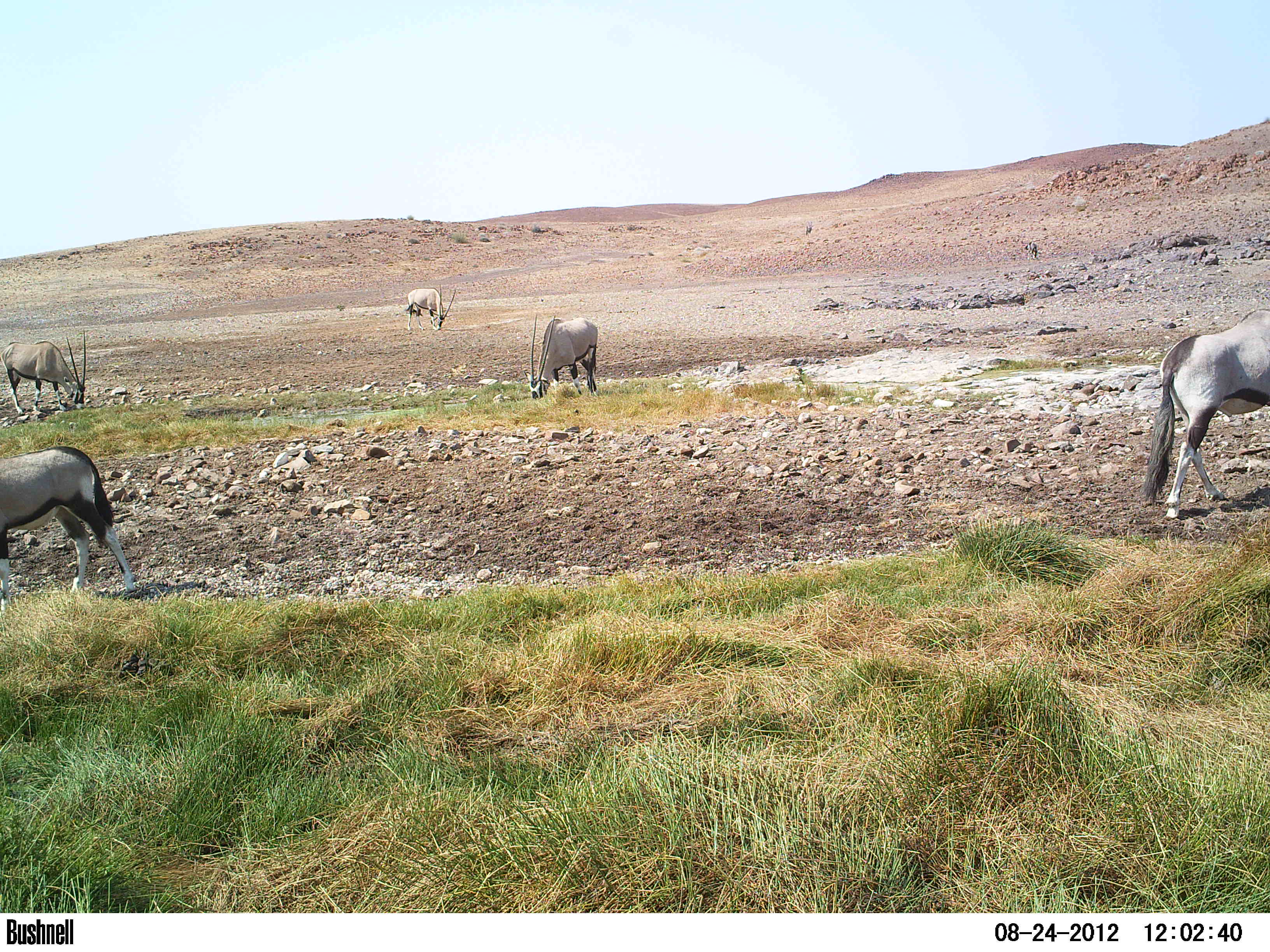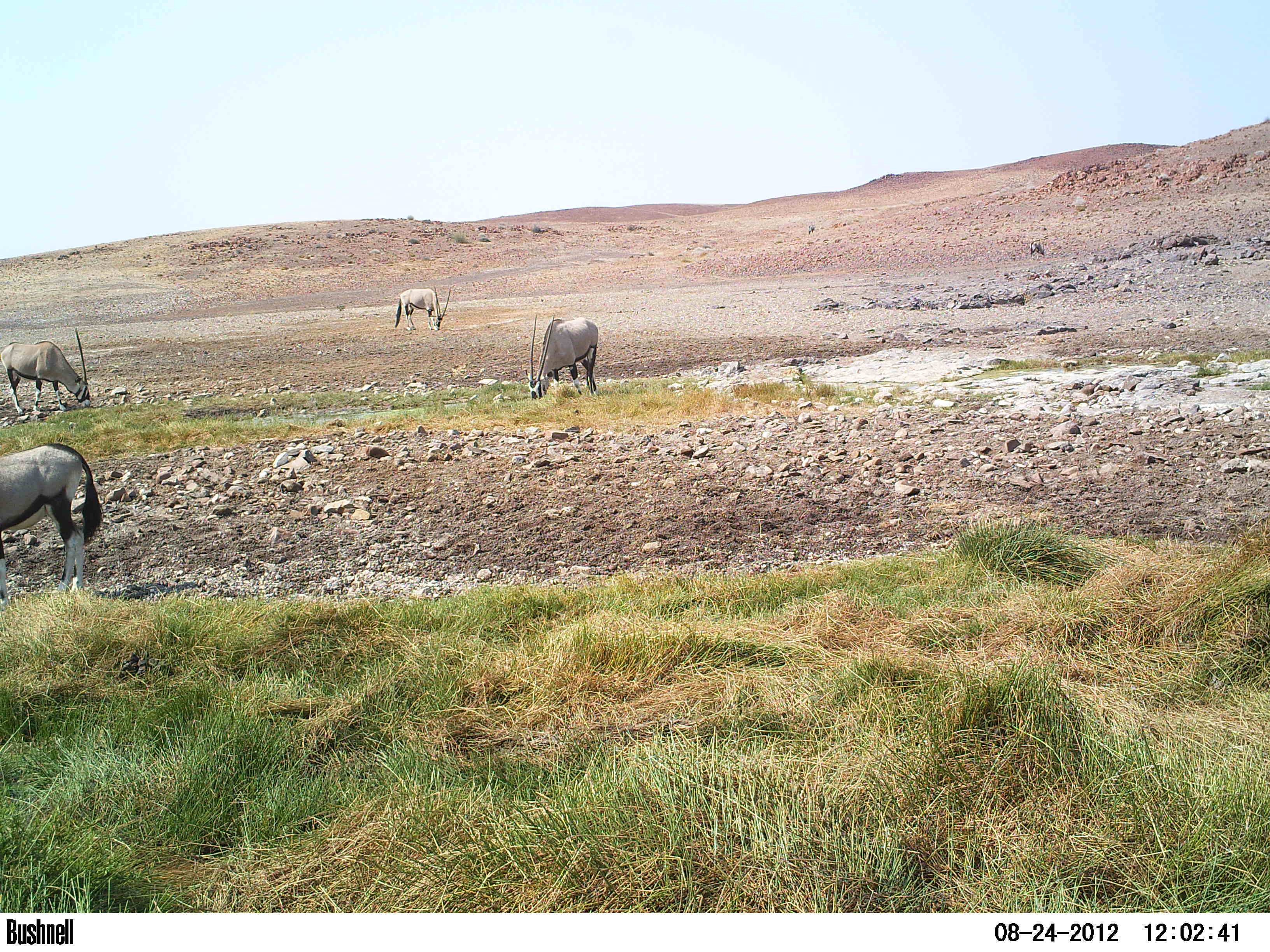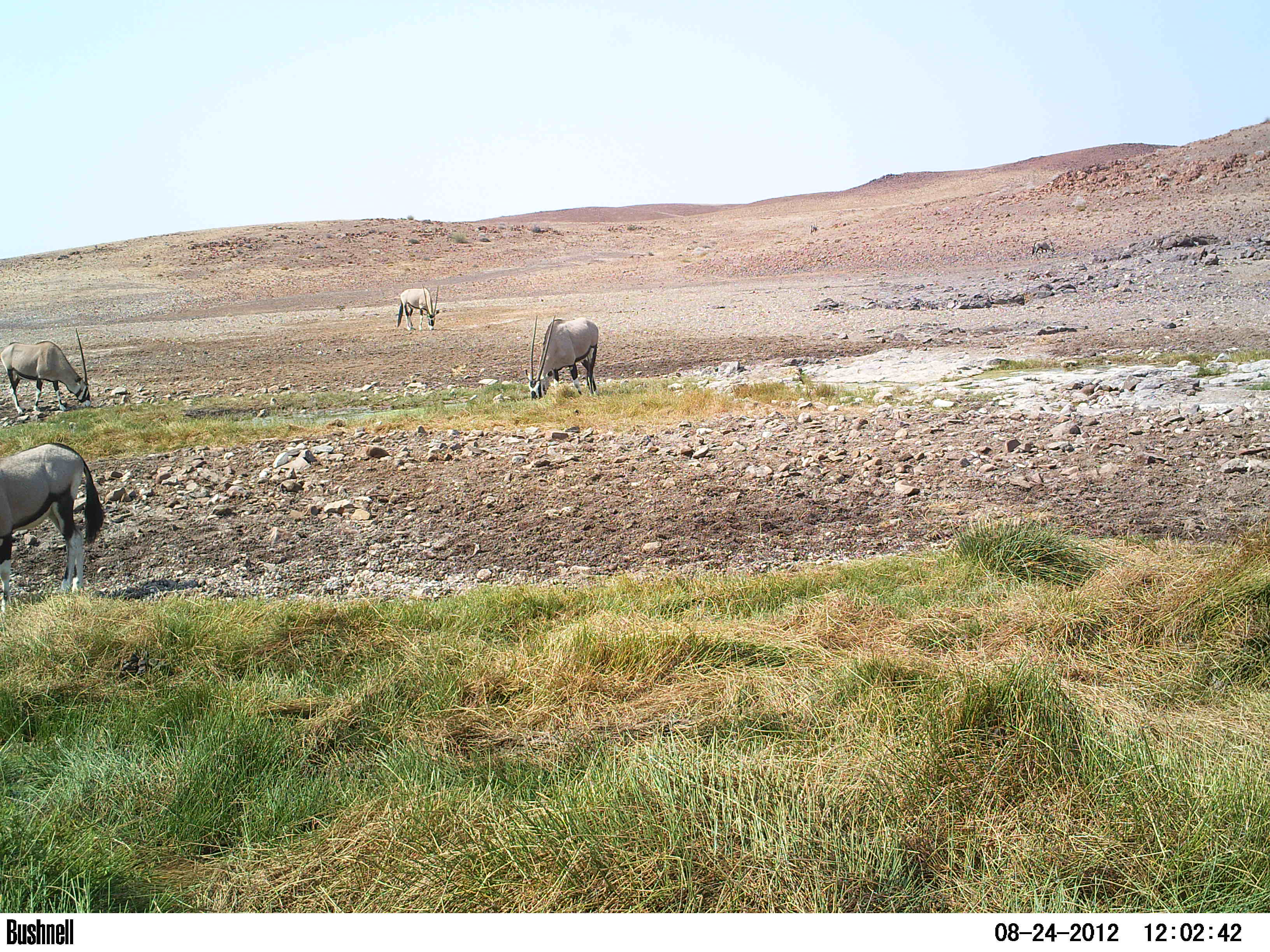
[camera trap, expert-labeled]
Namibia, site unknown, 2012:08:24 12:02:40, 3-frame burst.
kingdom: Animalia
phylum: Chordata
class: Mammalia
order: Artiodactyla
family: Bovidae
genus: Oryx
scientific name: Oryx gazella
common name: gemsbok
Oryx gazella (gemsbok).